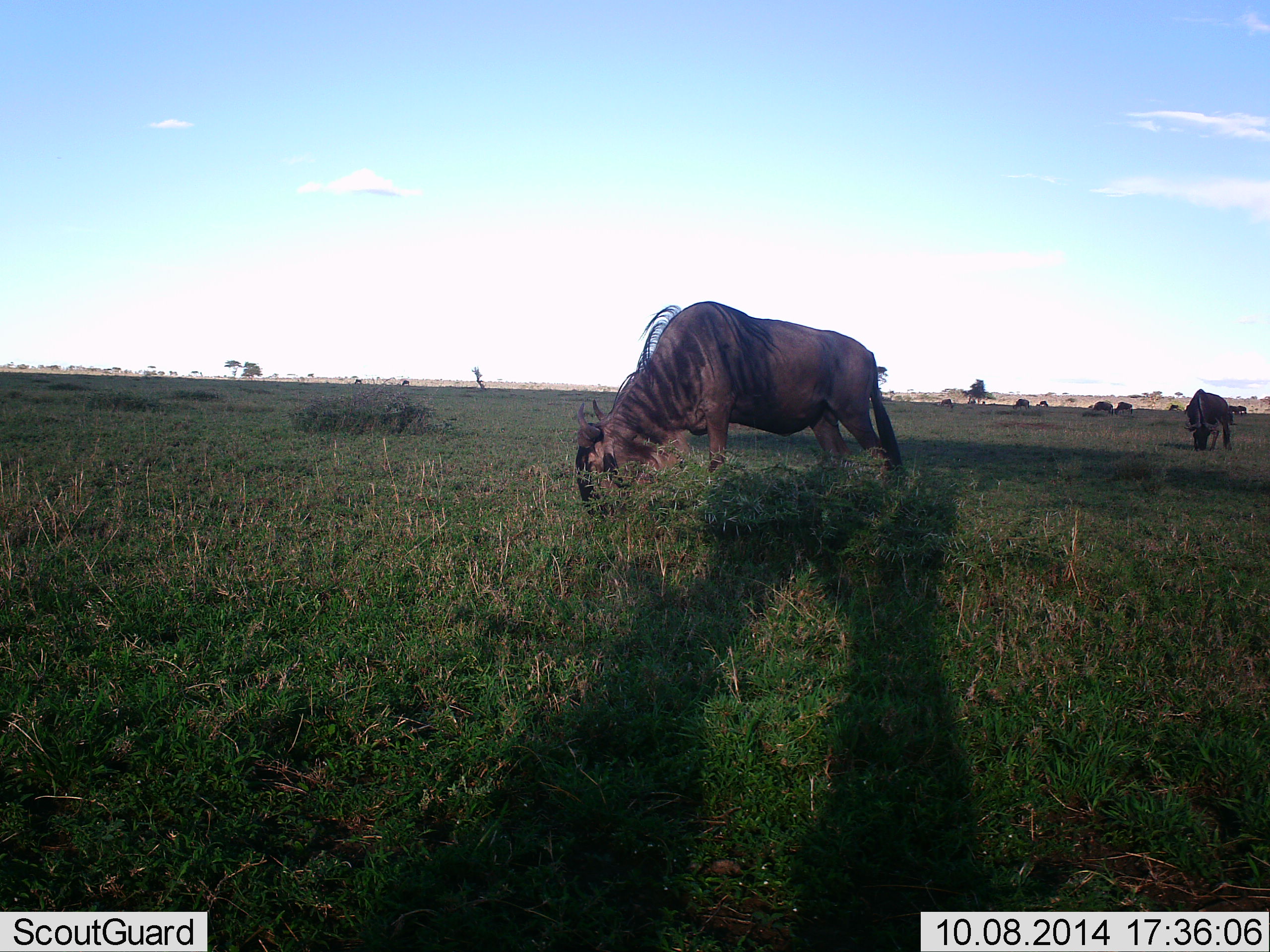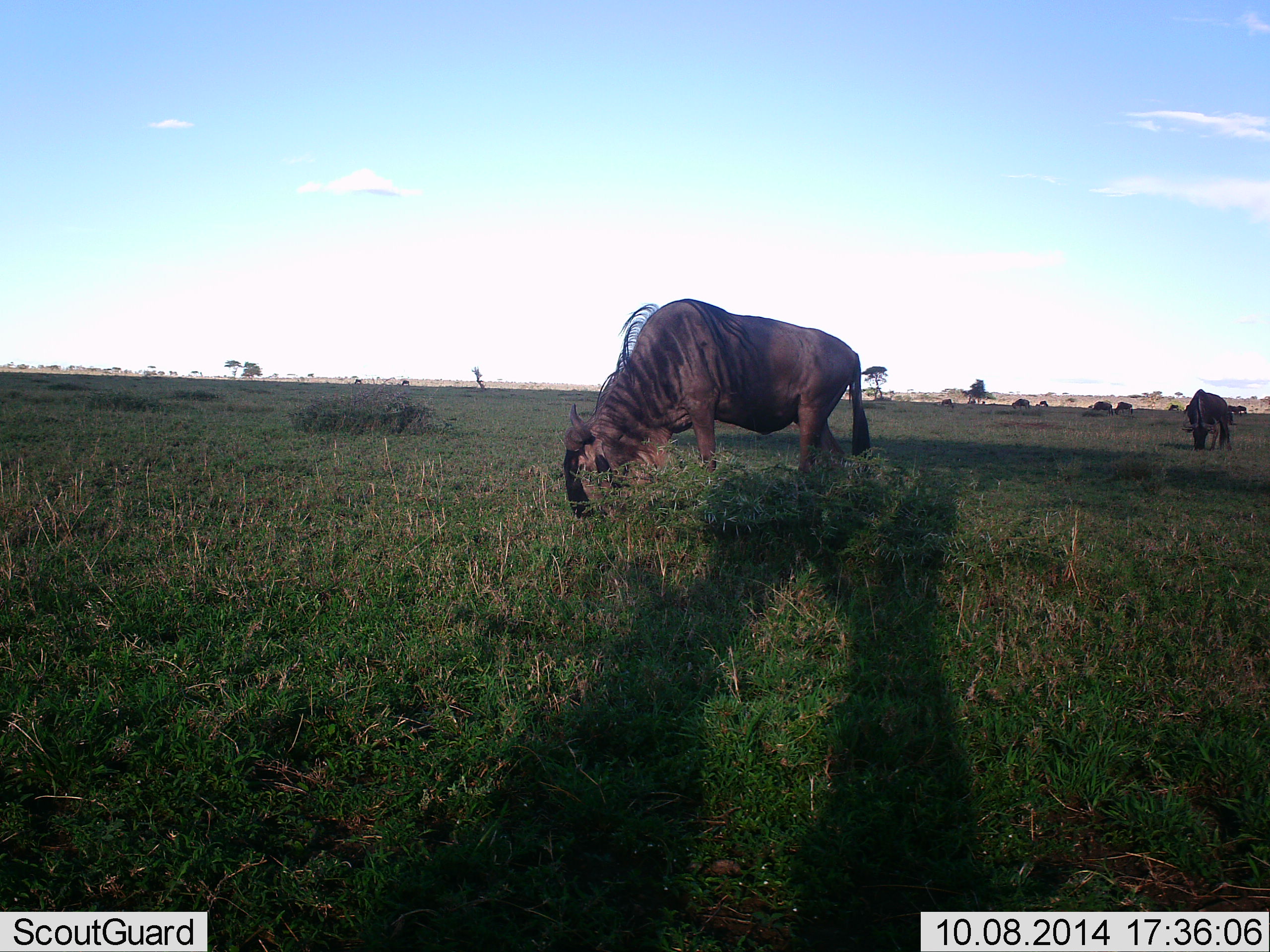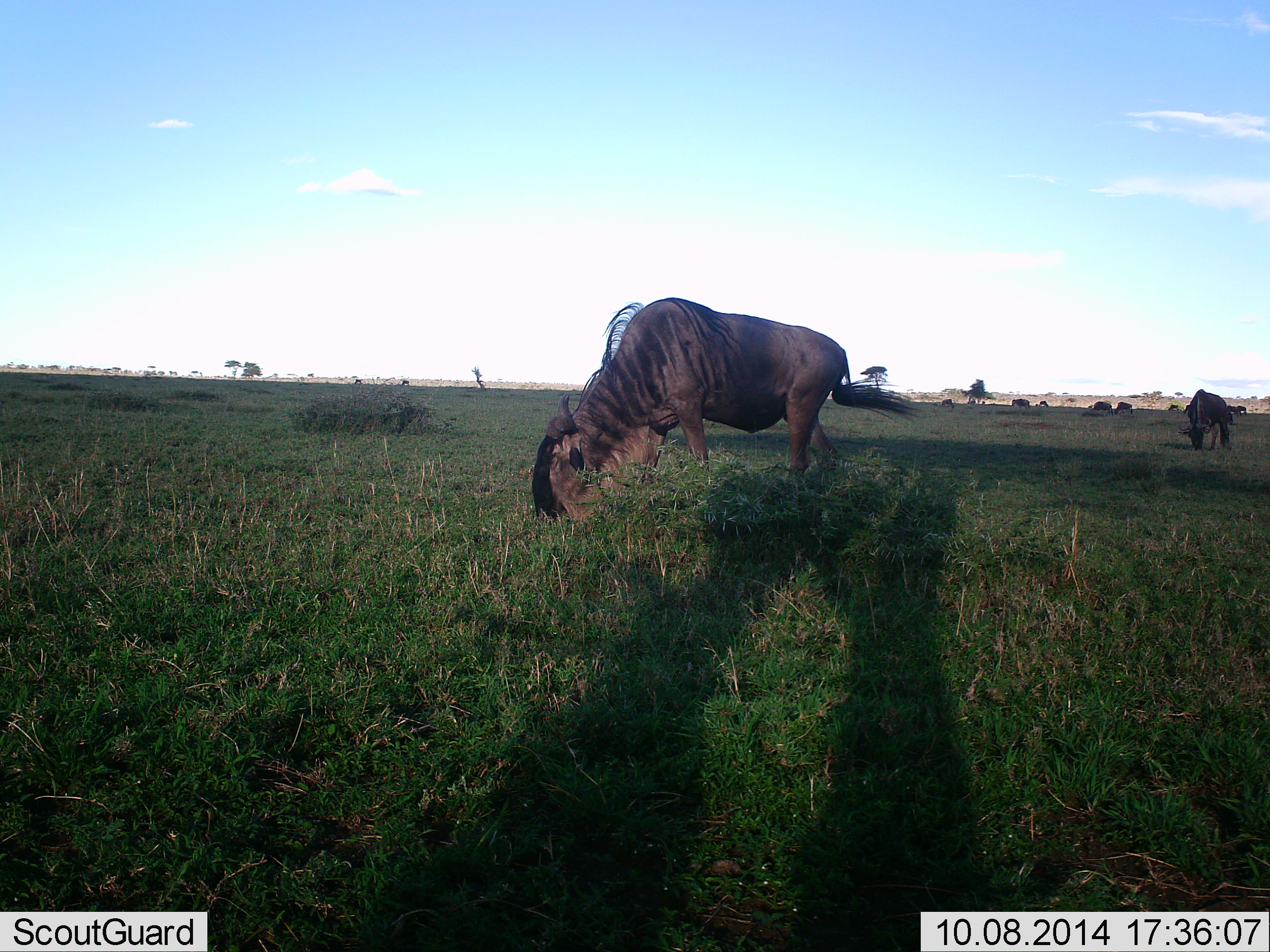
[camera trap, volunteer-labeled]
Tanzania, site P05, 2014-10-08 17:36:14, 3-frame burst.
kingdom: Animalia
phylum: Chordata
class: Mammalia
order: Artiodactyla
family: Bovidae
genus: Connochaetes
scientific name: Connochaetes taurinus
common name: blue wildebeest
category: wildebeest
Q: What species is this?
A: Wildebeest (blue wildebeest) (Connochaetes taurinus).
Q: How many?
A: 3.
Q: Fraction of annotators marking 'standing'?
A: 30%.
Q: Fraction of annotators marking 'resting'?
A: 0%.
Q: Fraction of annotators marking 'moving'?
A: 20%.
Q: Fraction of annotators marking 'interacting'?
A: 0%.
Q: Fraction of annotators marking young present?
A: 0%.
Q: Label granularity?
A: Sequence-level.